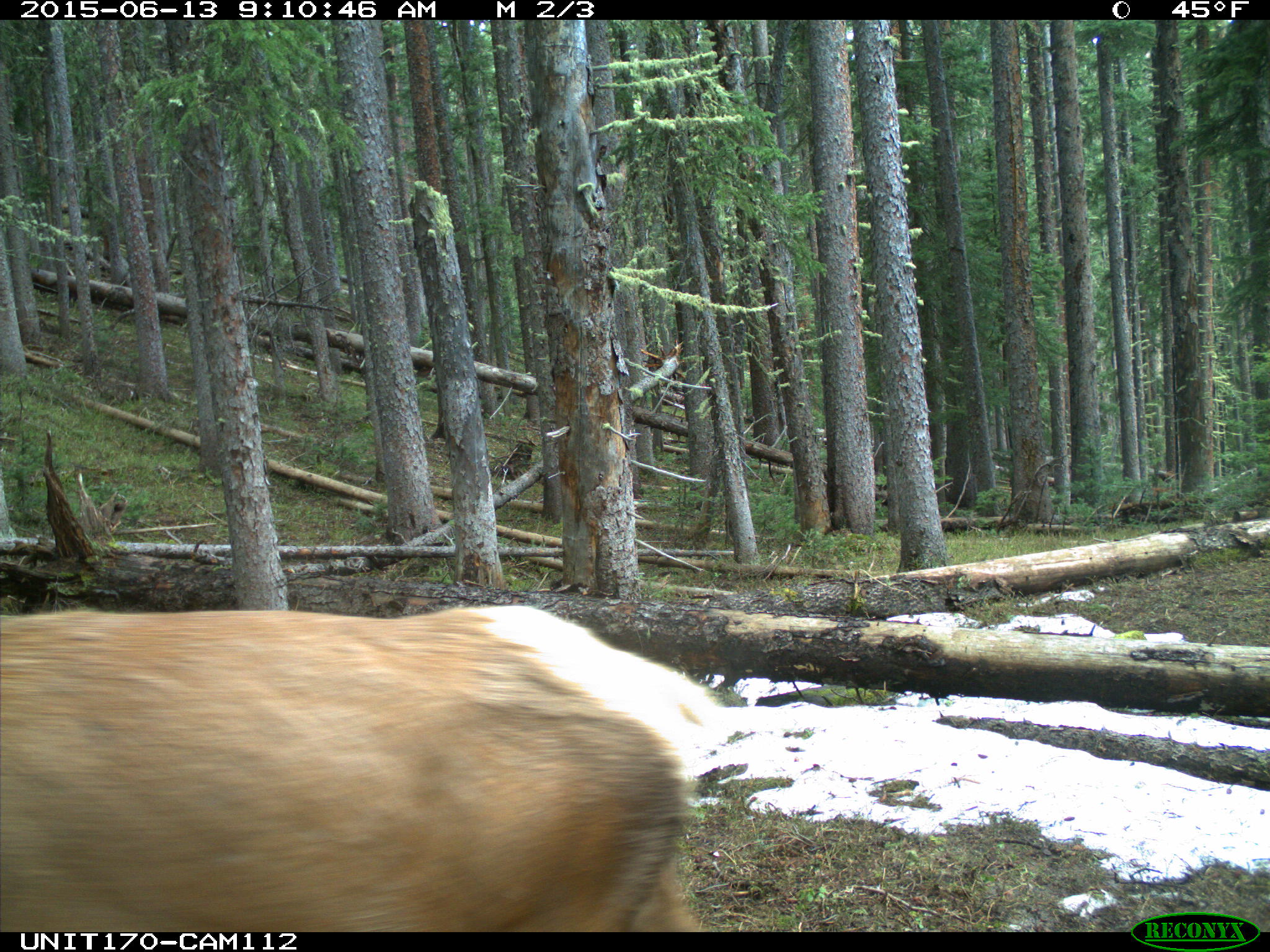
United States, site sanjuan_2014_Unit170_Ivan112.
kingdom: Animalia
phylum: Chordata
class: Mammalia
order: Artiodactyla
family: Cervidae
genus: Cervus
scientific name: Cervus elaphus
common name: red deer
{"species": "Cervus elaphus (red deer)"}